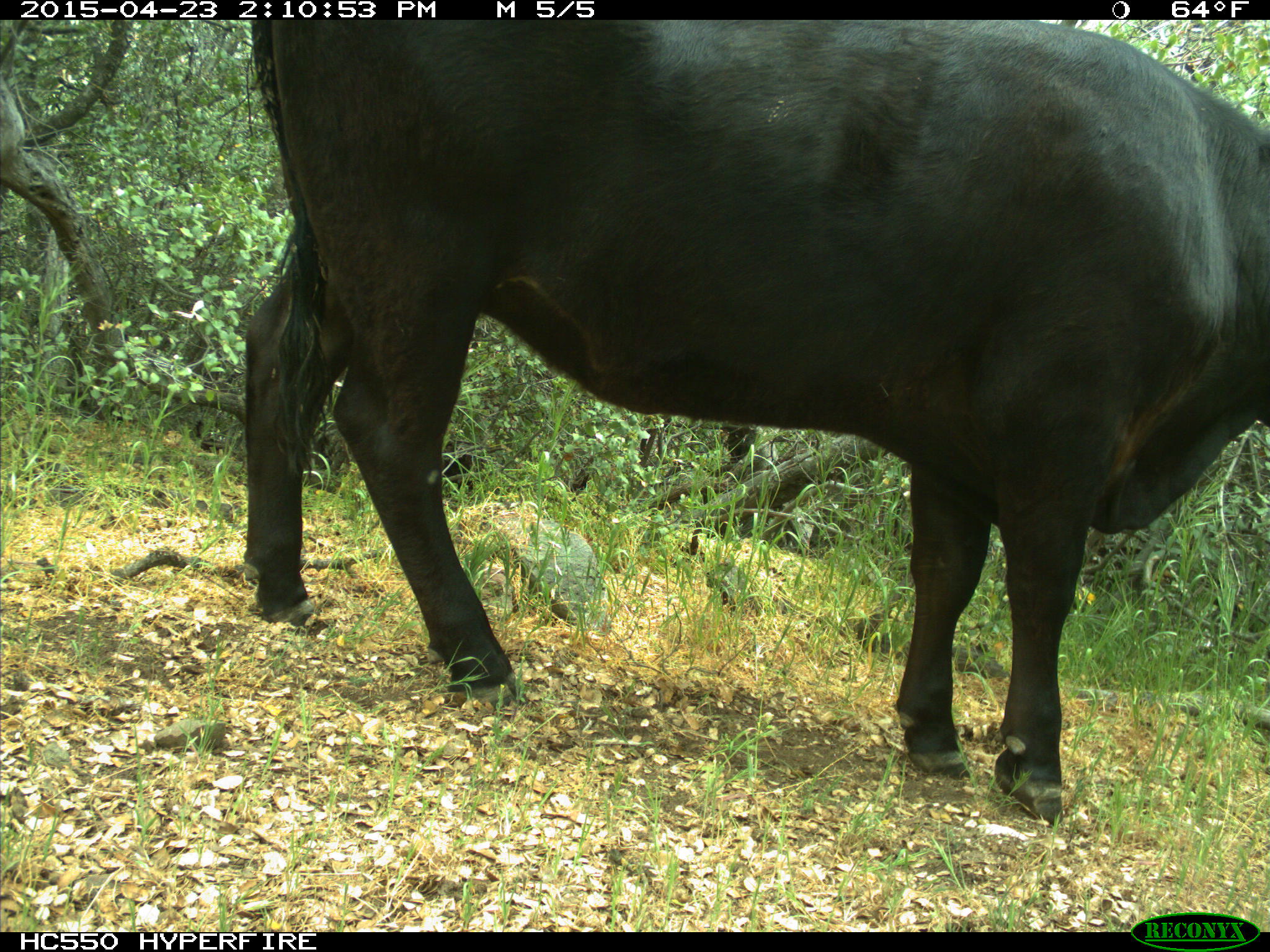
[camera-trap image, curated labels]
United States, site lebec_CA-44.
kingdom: Animalia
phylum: Chordata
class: Mammalia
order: Artiodactyla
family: Bovidae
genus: Bos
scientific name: Bos taurus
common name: domestic cow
Bos taurus (domestic cow).